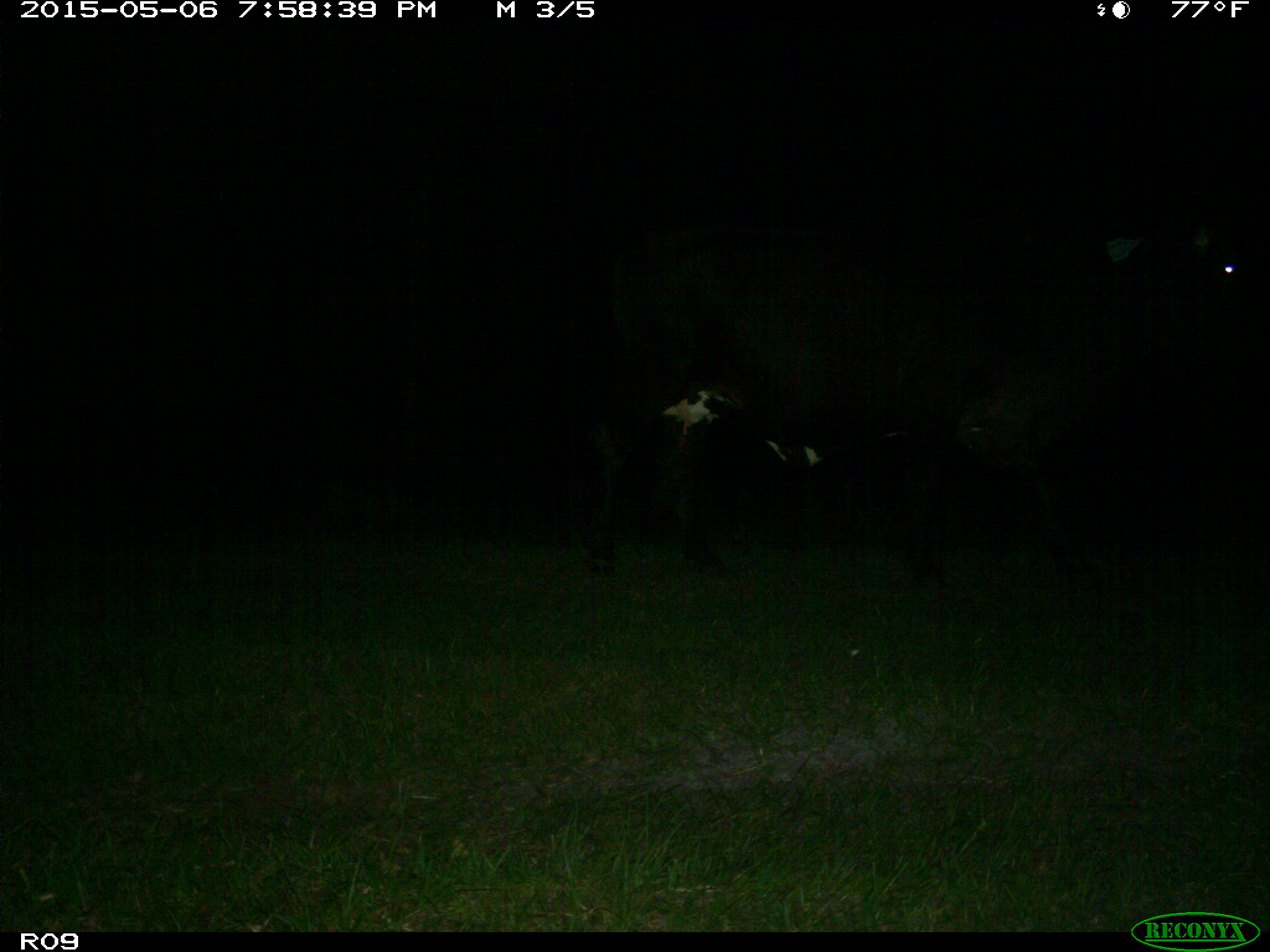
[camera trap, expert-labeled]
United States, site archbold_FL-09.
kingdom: Animalia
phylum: Chordata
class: Mammalia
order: Artiodactyla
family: Bovidae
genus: Bos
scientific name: Bos taurus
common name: domestic cow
Bos taurus (domestic cow).